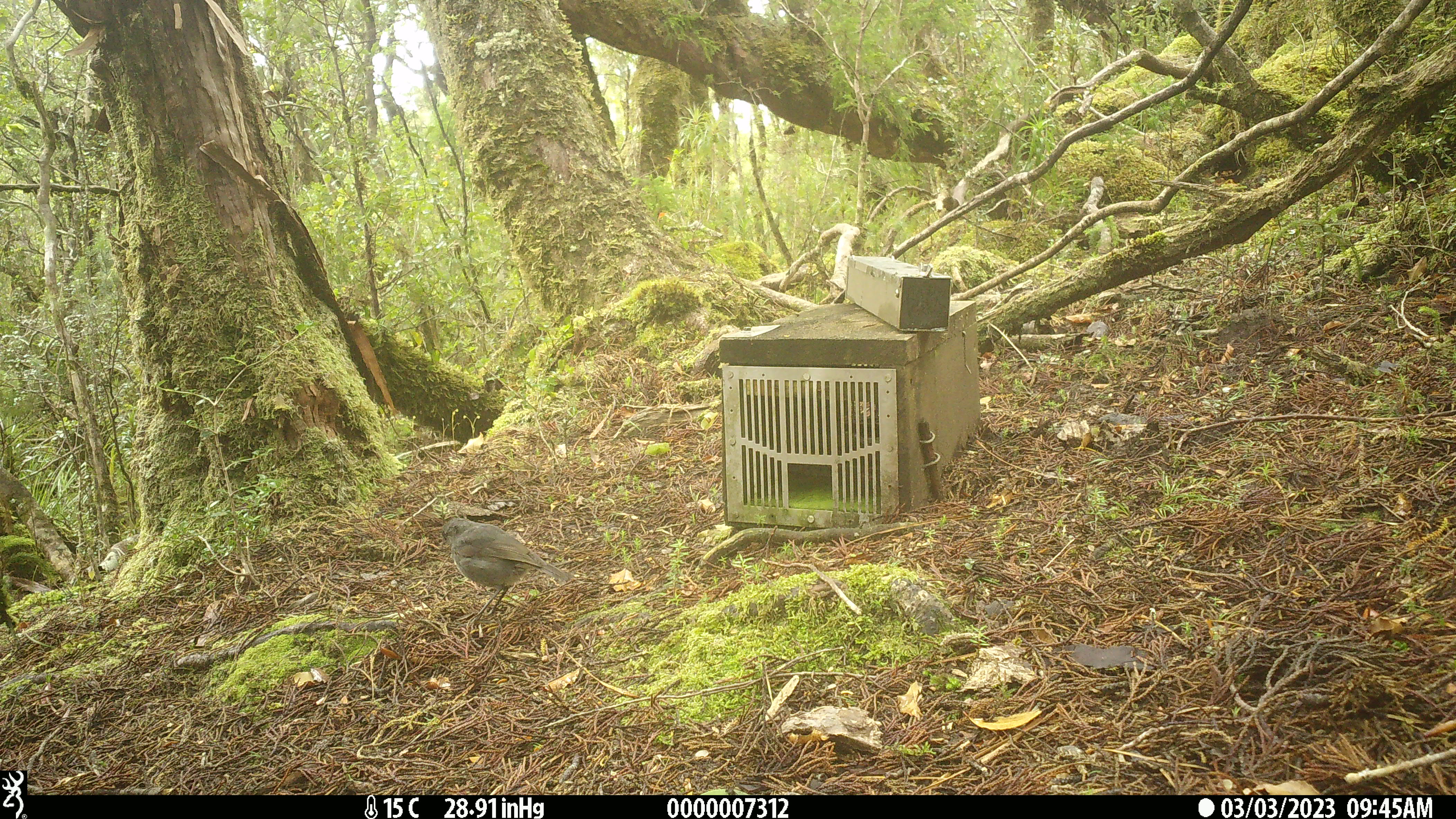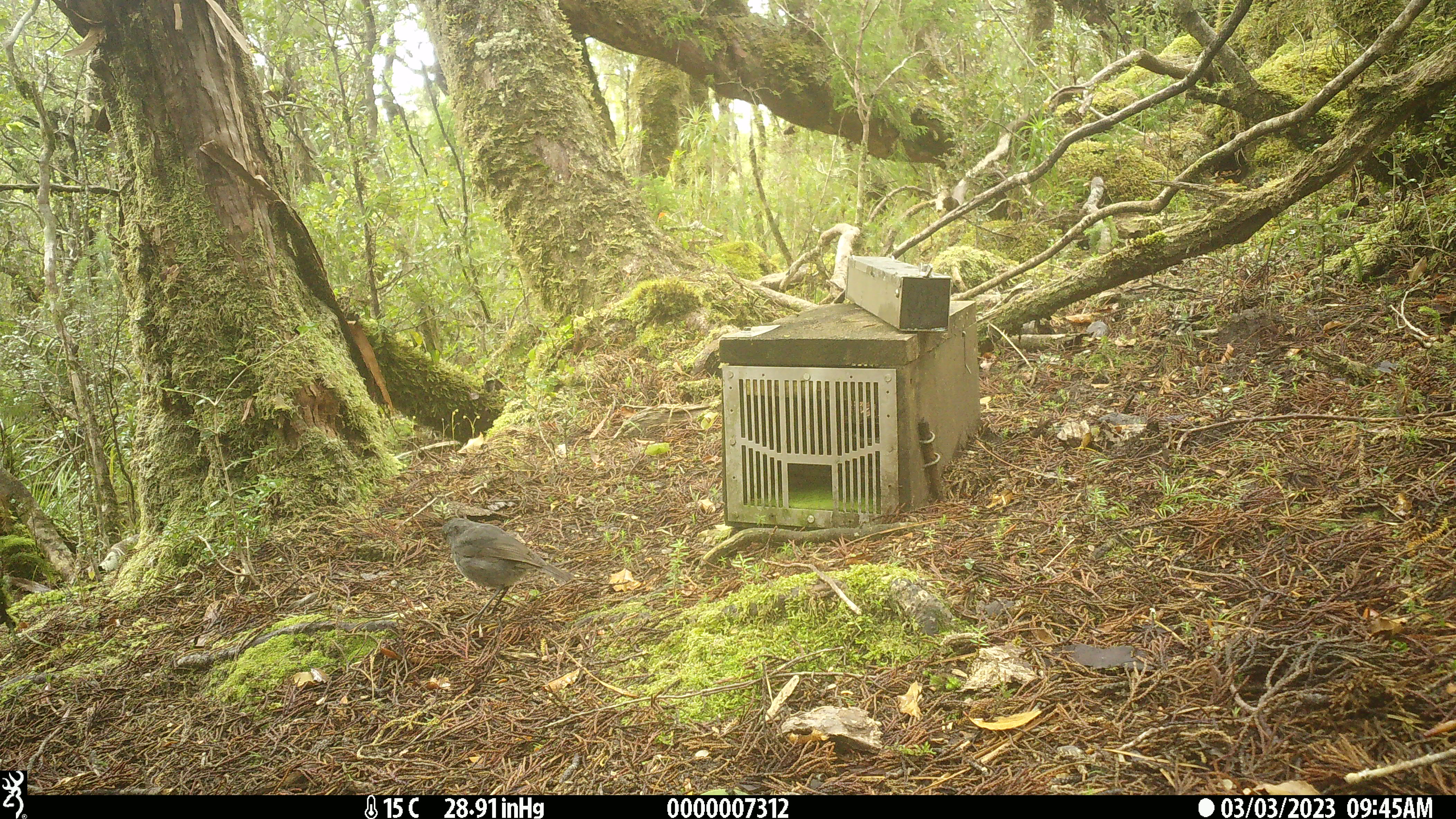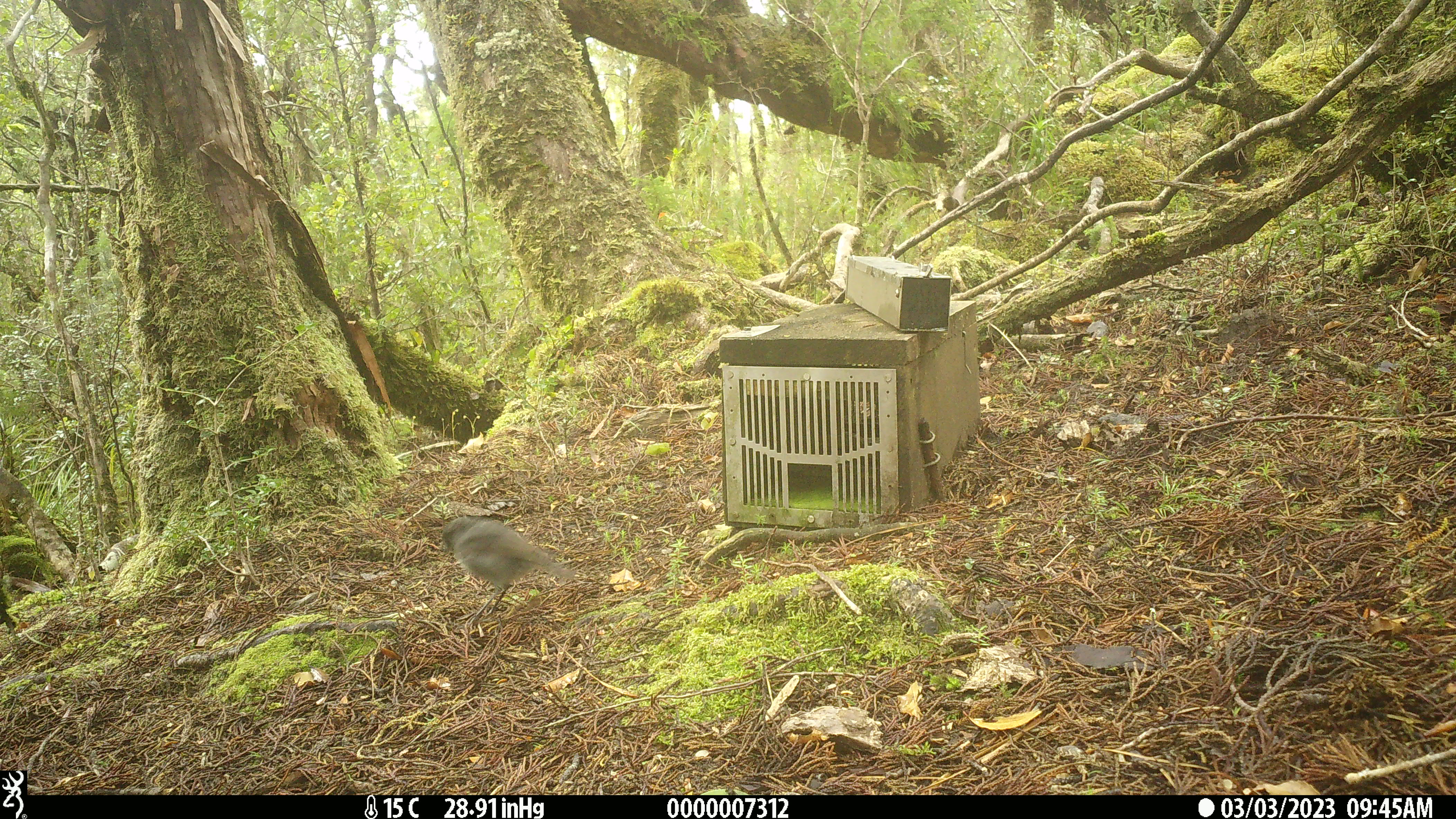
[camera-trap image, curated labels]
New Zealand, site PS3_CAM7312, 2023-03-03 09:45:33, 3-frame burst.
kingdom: Animalia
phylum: Chordata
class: Aves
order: Passeriformes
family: Petroicidae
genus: Petroica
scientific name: Petroica australis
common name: new zealand robin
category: robin